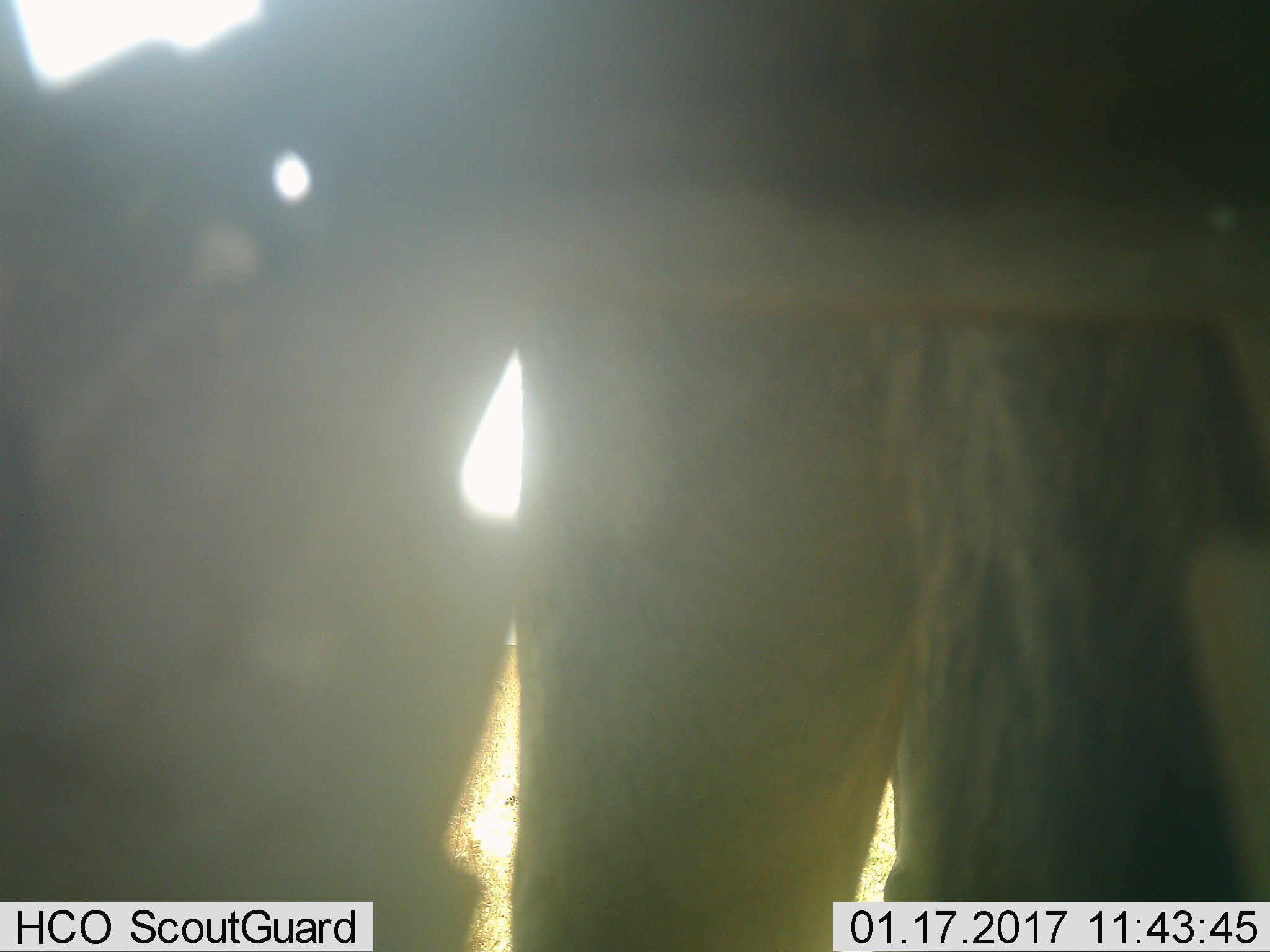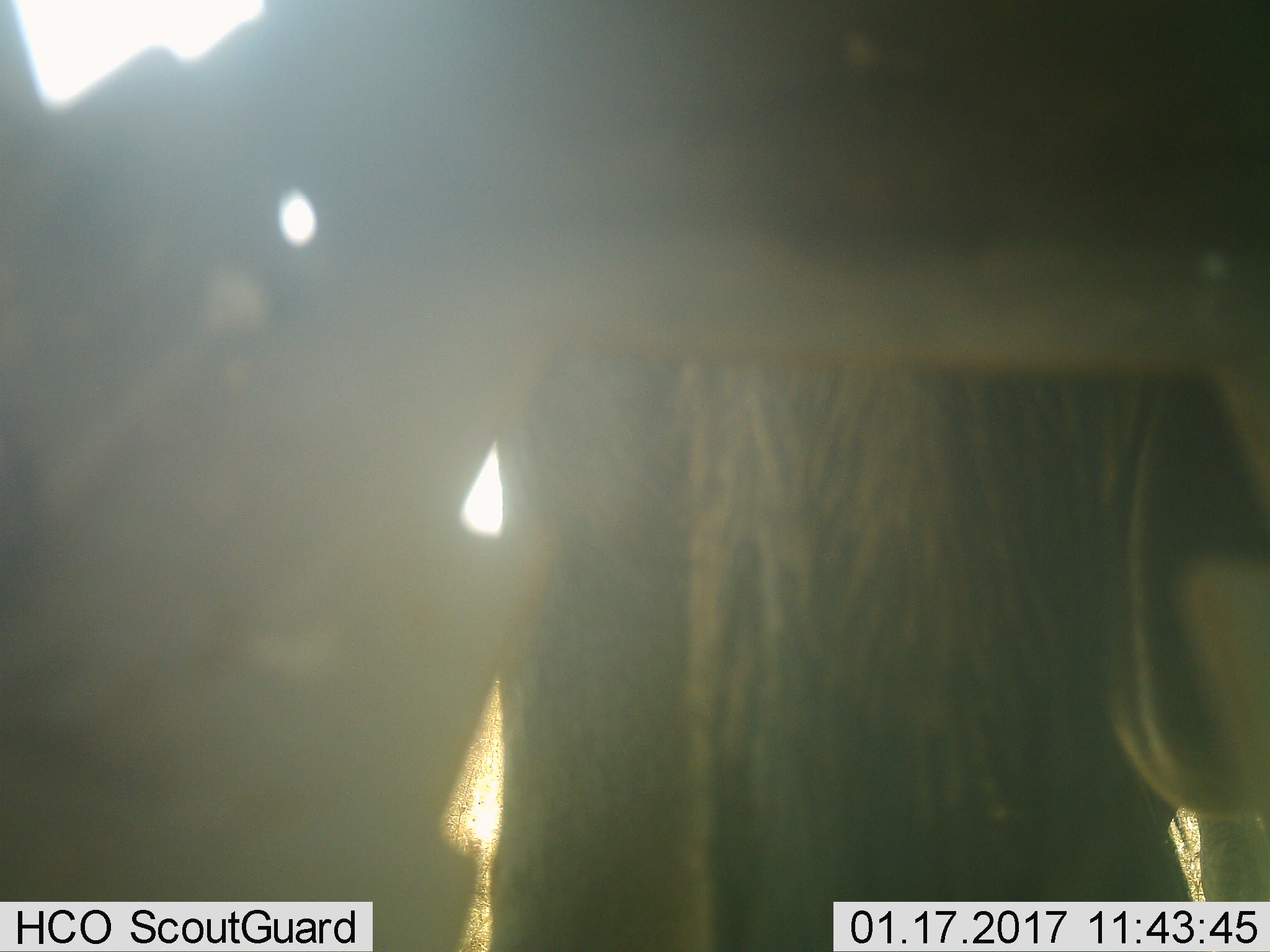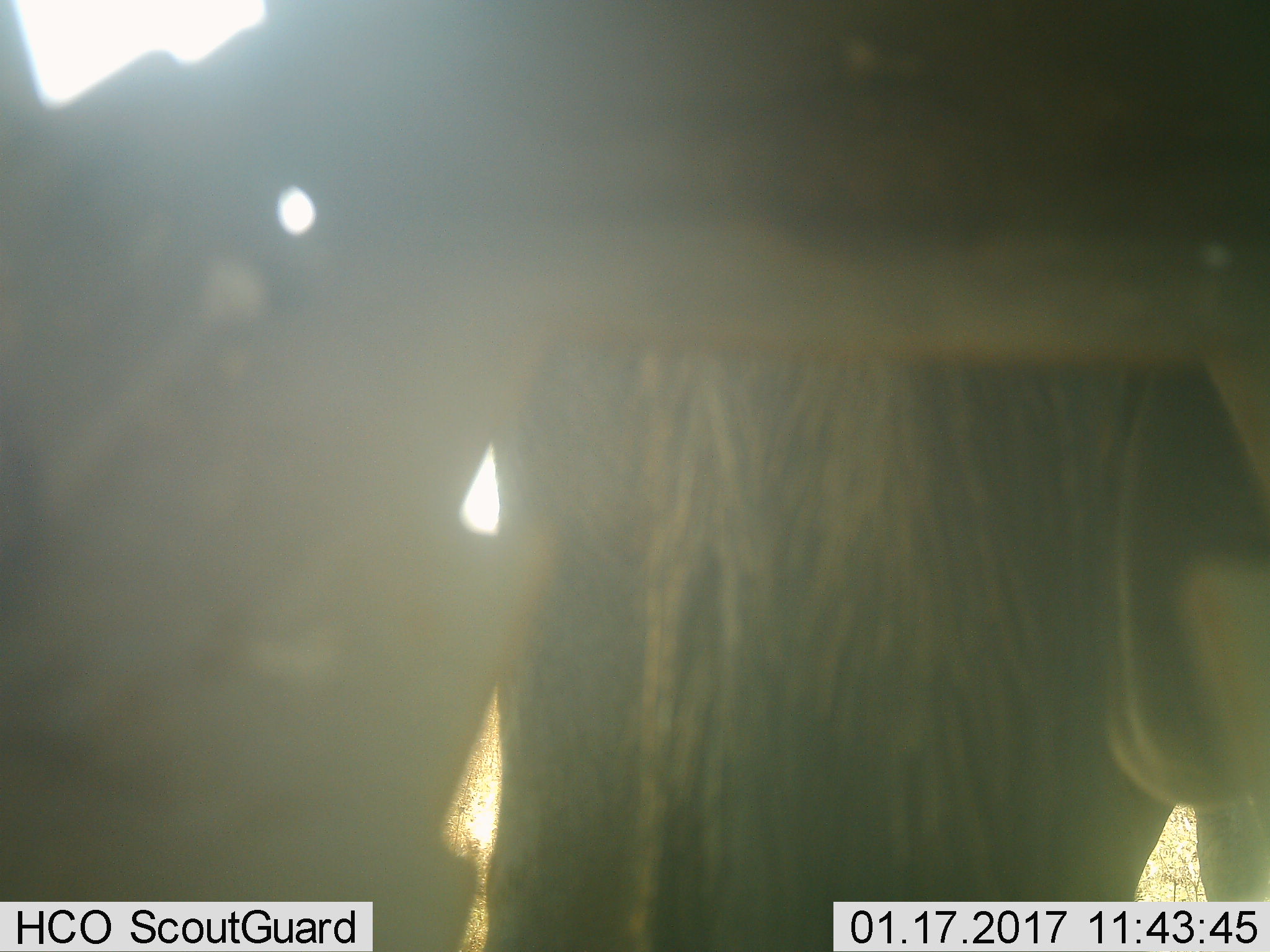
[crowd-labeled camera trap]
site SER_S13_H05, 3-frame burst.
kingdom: Animalia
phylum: Chordata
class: Mammalia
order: Artiodactyla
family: Bovidae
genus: Connochaetes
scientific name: Connochaetes taurinus taurinus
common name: blue wildebeest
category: wildebeestblue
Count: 1.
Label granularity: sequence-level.